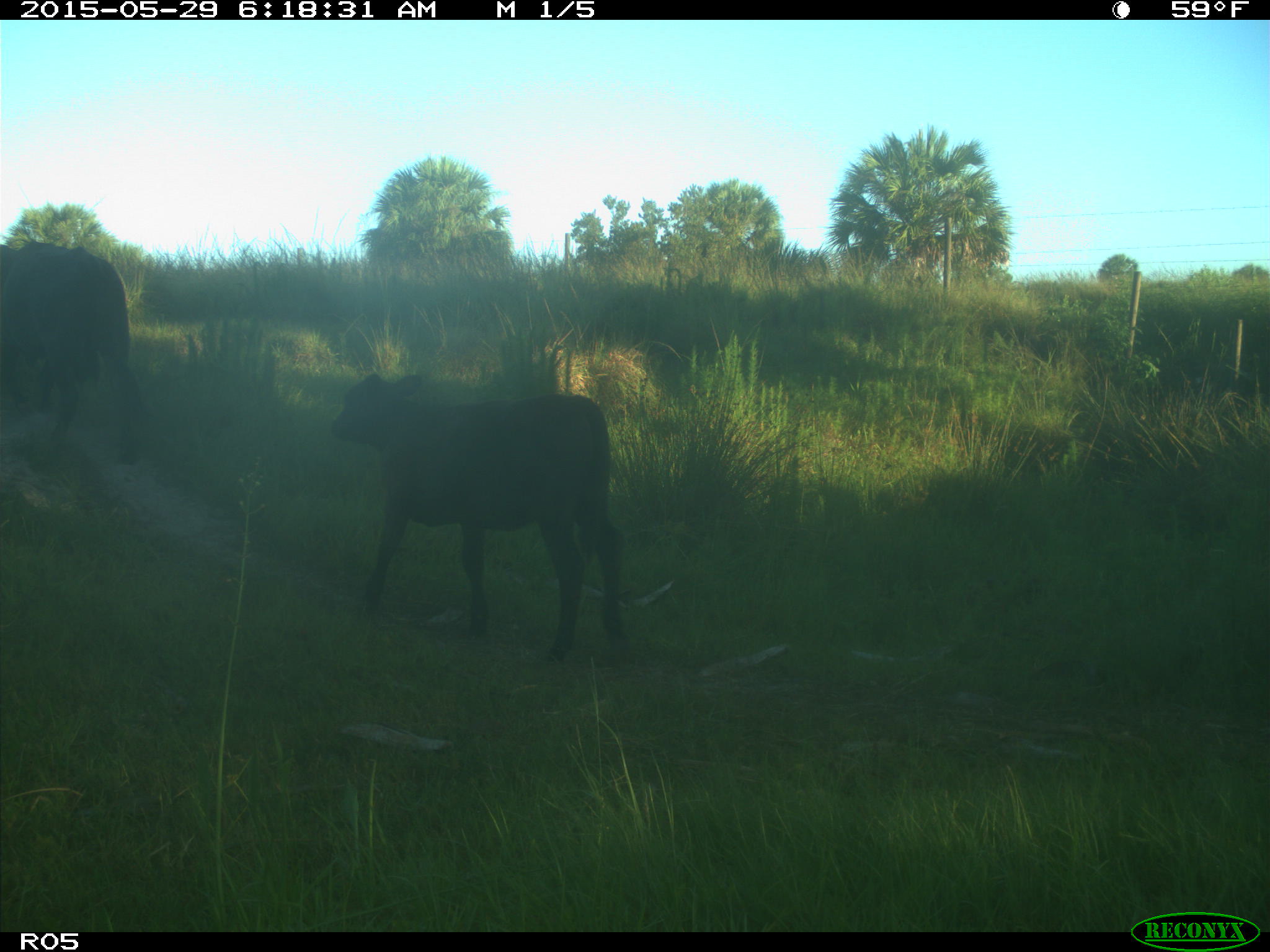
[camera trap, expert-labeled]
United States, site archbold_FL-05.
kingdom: Animalia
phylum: Chordata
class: Mammalia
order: Artiodactyla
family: Bovidae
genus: Bos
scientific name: Bos taurus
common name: domestic cow